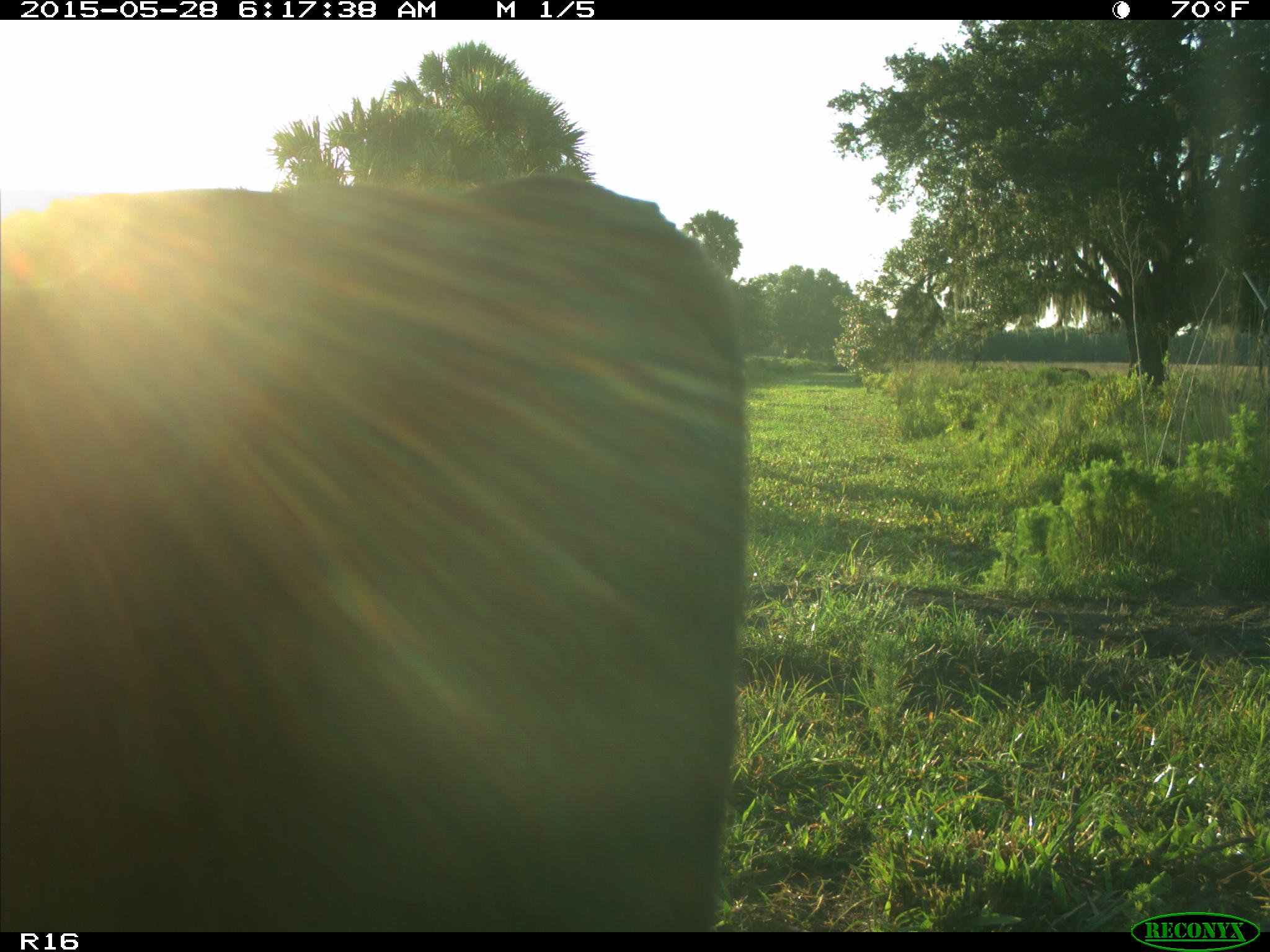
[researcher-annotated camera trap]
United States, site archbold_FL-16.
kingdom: Animalia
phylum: Chordata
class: Mammalia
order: Artiodactyla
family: Bovidae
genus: Bos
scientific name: Bos taurus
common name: domestic cow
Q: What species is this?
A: Bos taurus (domestic cow).